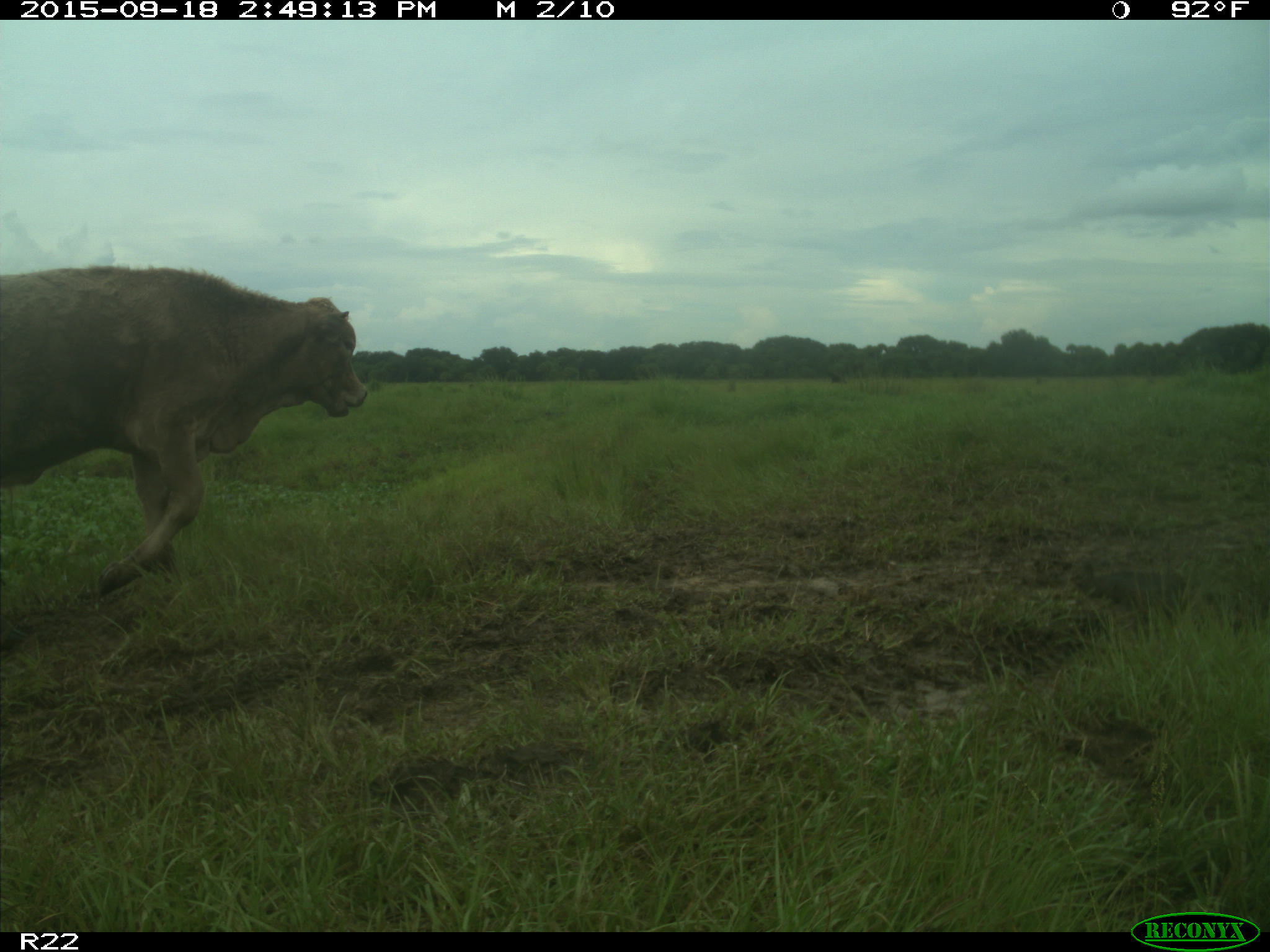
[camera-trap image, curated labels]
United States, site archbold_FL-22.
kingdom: Animalia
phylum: Chordata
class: Mammalia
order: Artiodactyla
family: Bovidae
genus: Bos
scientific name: Bos taurus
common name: domestic cow